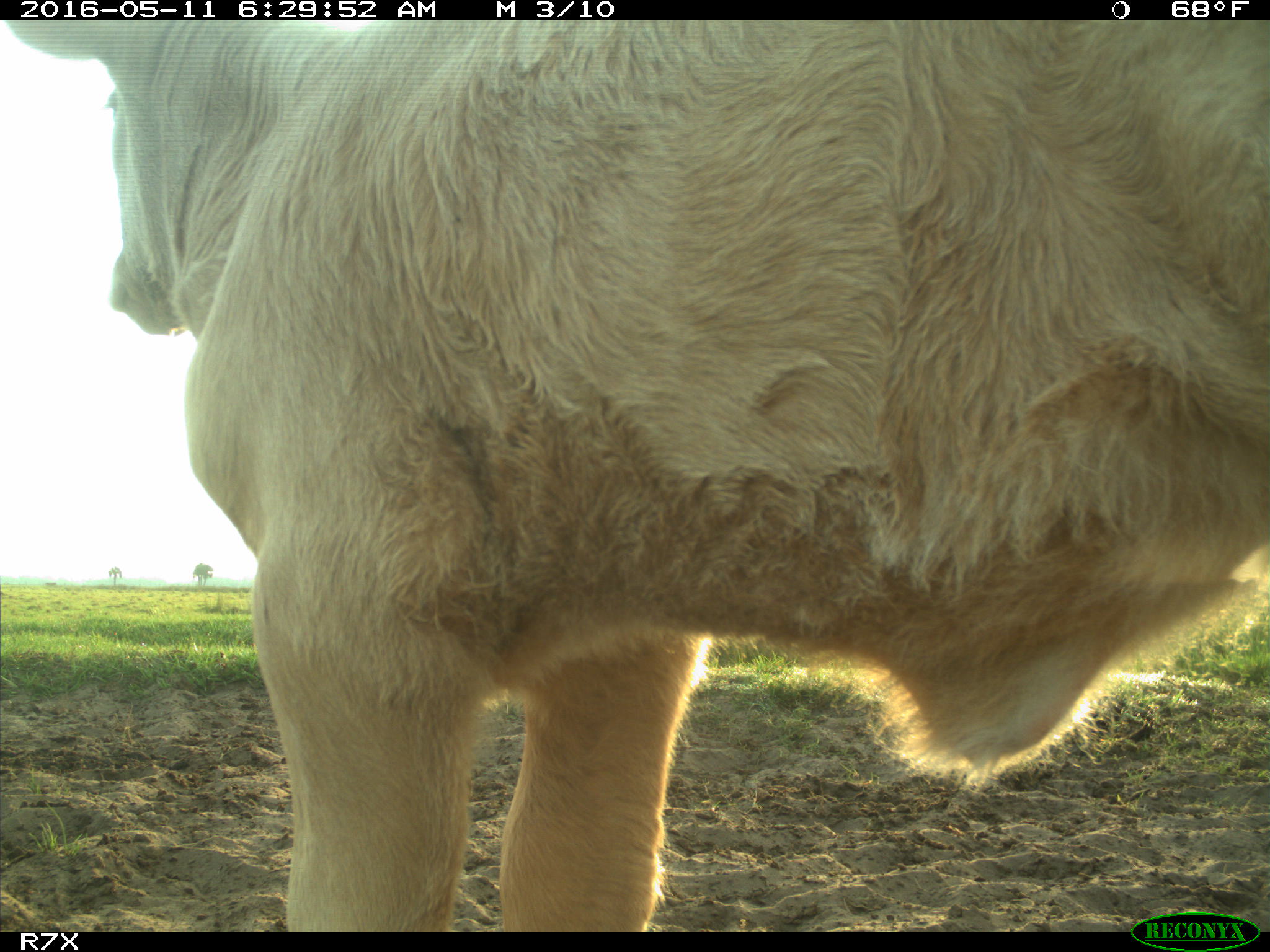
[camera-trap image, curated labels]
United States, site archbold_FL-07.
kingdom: Animalia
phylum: Chordata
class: Mammalia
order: Artiodactyla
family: Bovidae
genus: Bos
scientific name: Bos taurus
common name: domestic cow